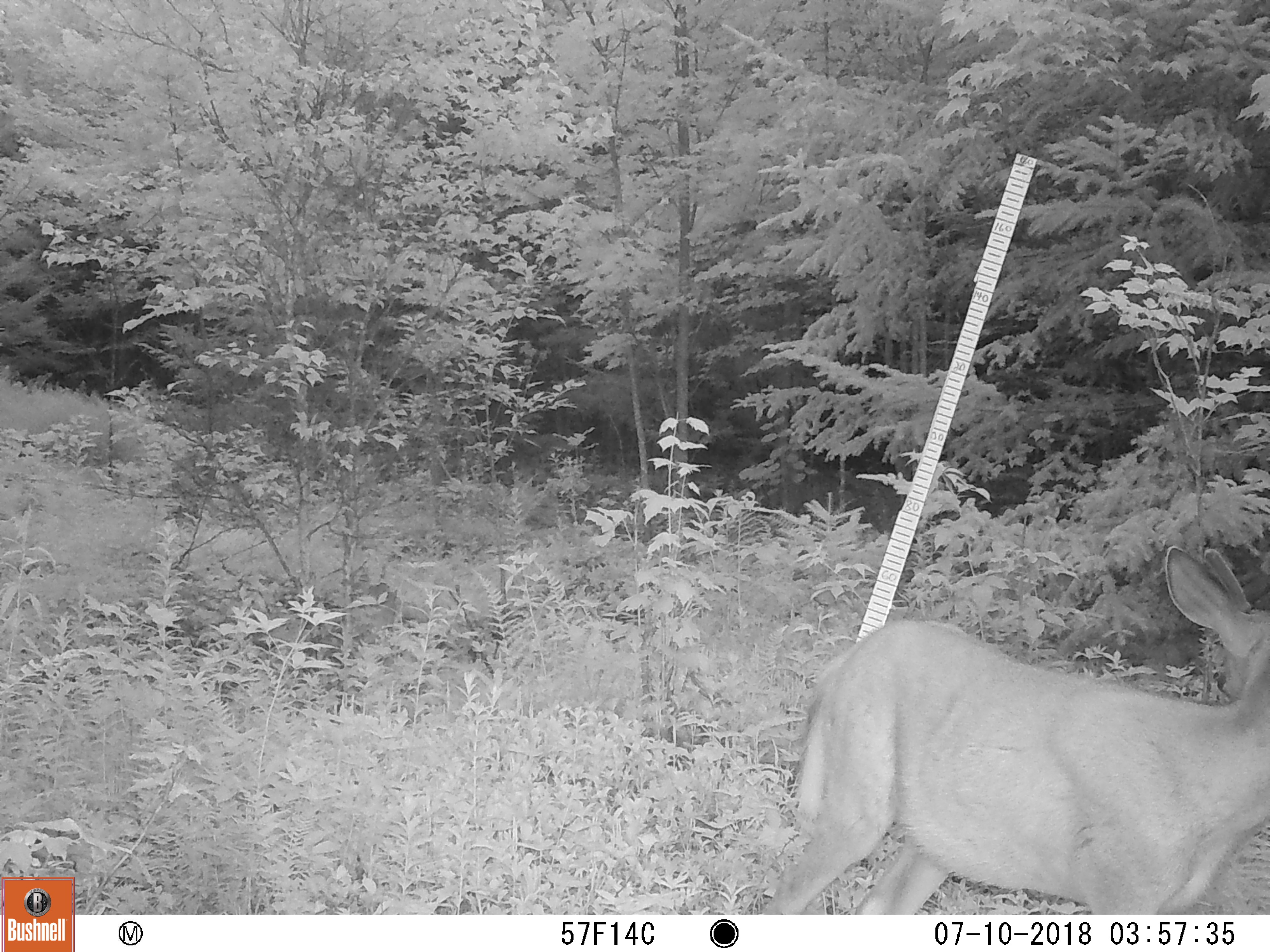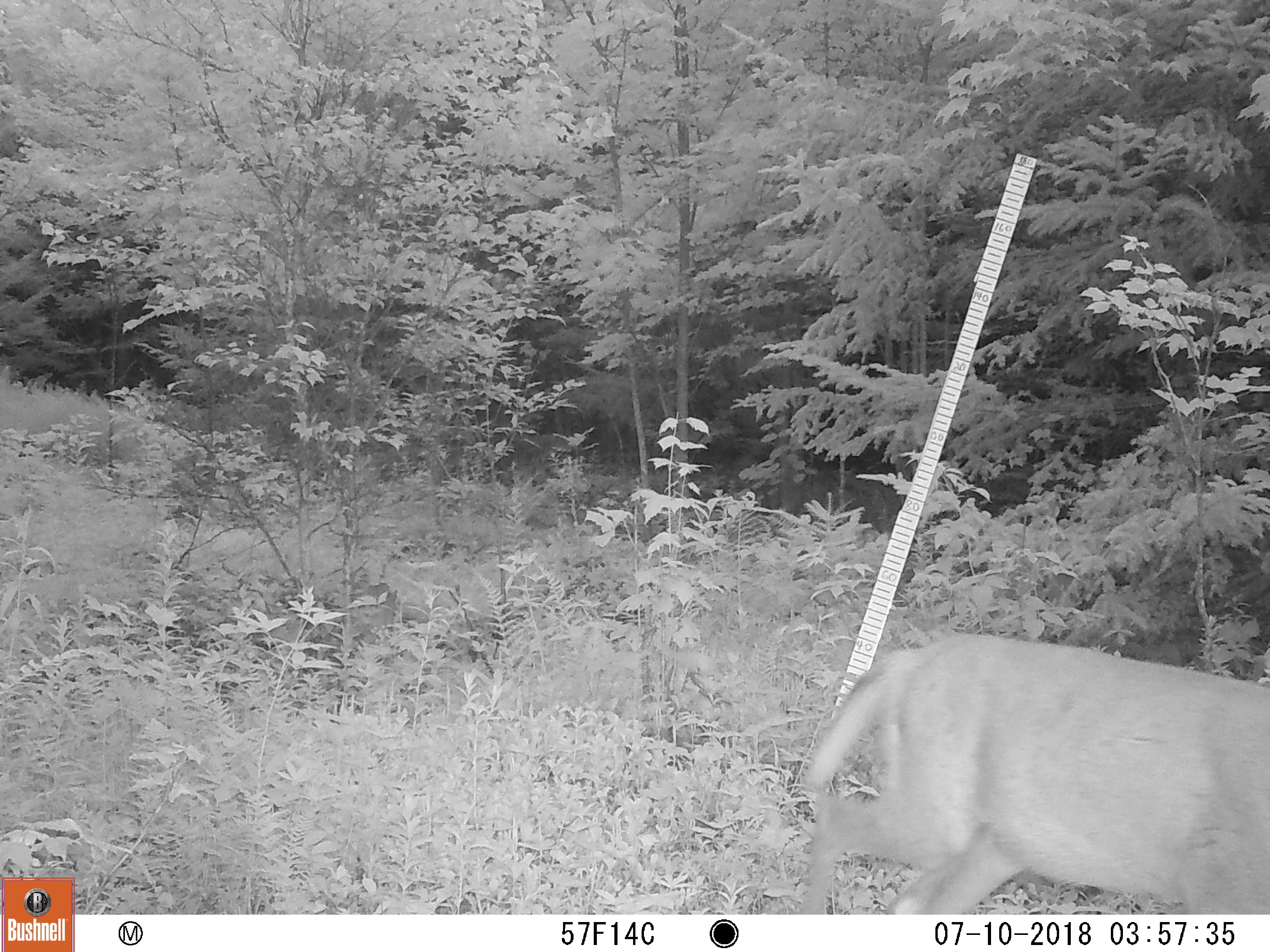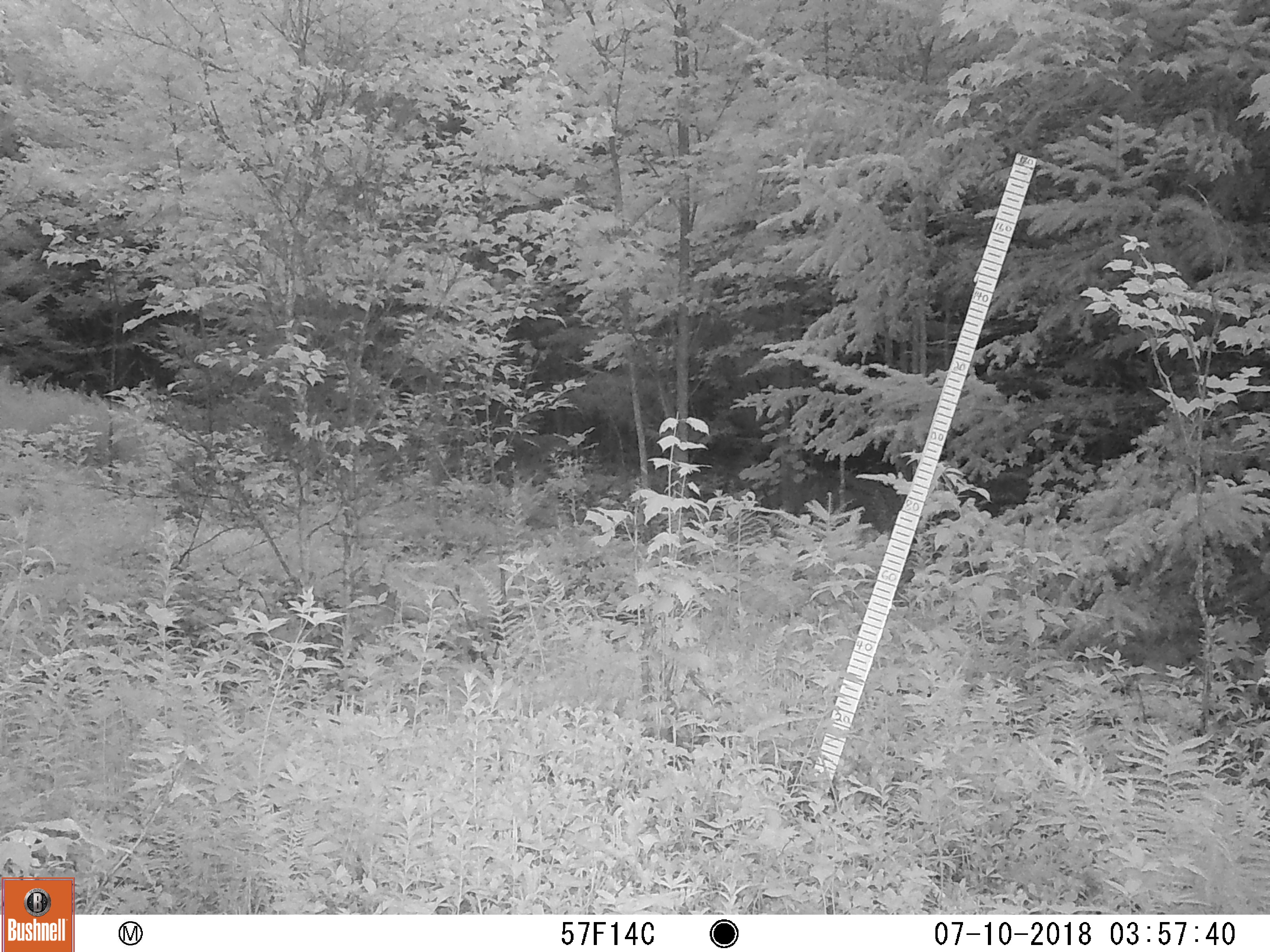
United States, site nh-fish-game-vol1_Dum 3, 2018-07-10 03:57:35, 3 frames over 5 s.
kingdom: Animalia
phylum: Chordata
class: Mammalia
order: Artiodactyla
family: Cervidae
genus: Odocoileus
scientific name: Odocoileus virginianus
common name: white-tailed deer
White-tailed deer (Odocoileus virginianus).